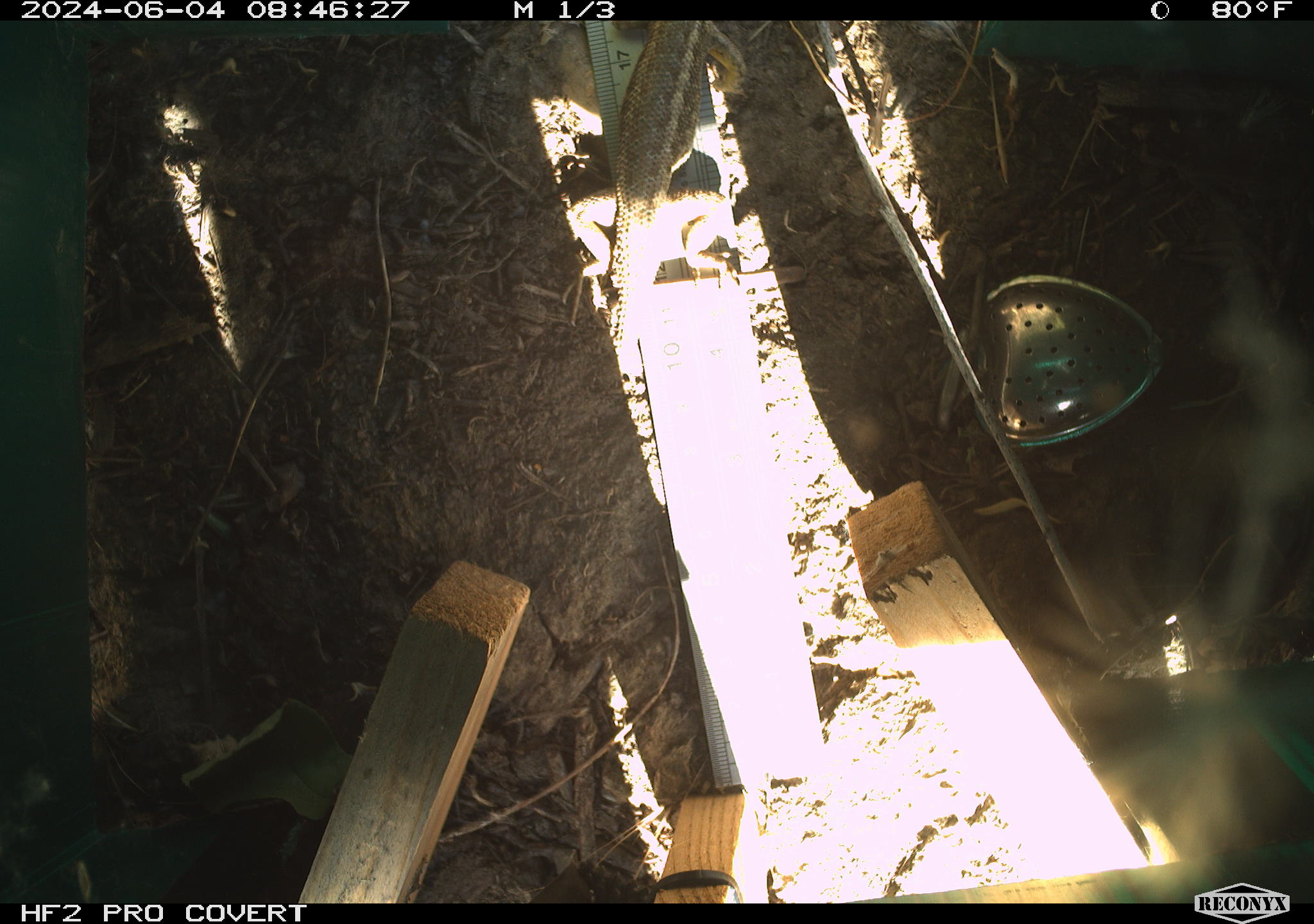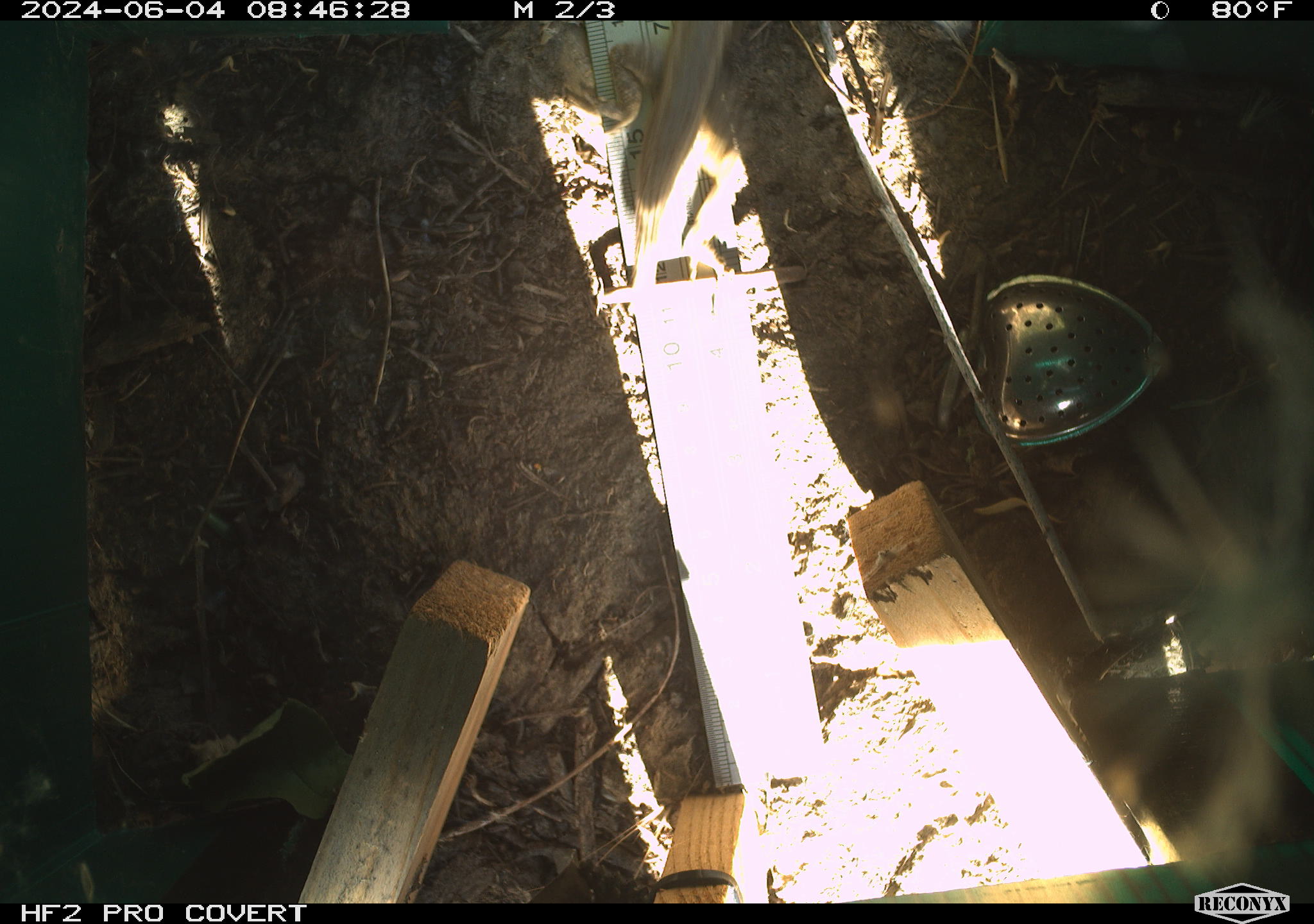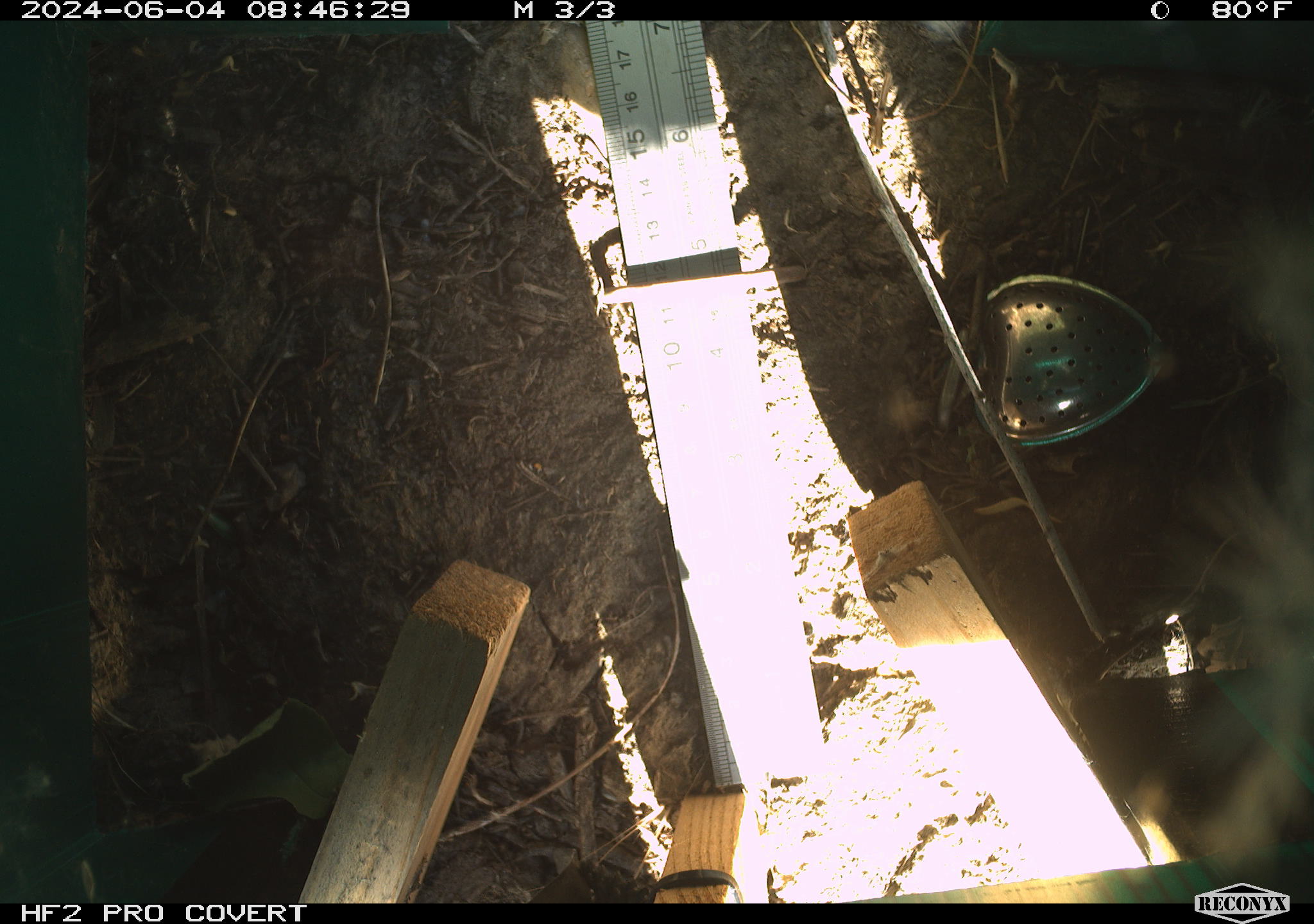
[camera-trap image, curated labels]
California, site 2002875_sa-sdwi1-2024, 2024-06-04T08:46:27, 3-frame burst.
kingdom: Animalia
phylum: Chordata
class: Reptilia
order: Squamata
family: Phrynosomatidae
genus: Sceloporus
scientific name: Sceloporus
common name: spiny lizards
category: sceloporus species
Sceloporus species (spiny lizards) (Sceloporus).